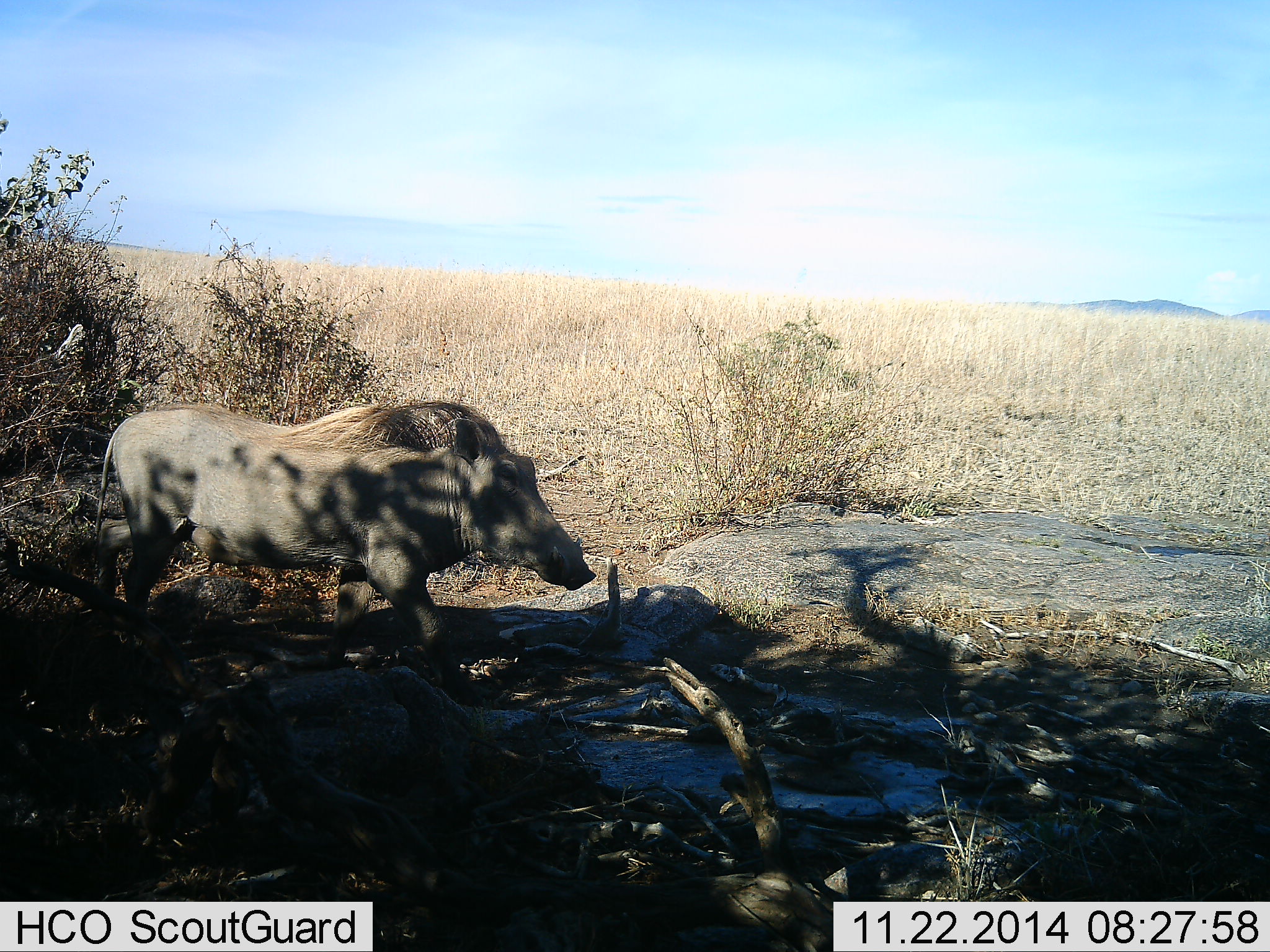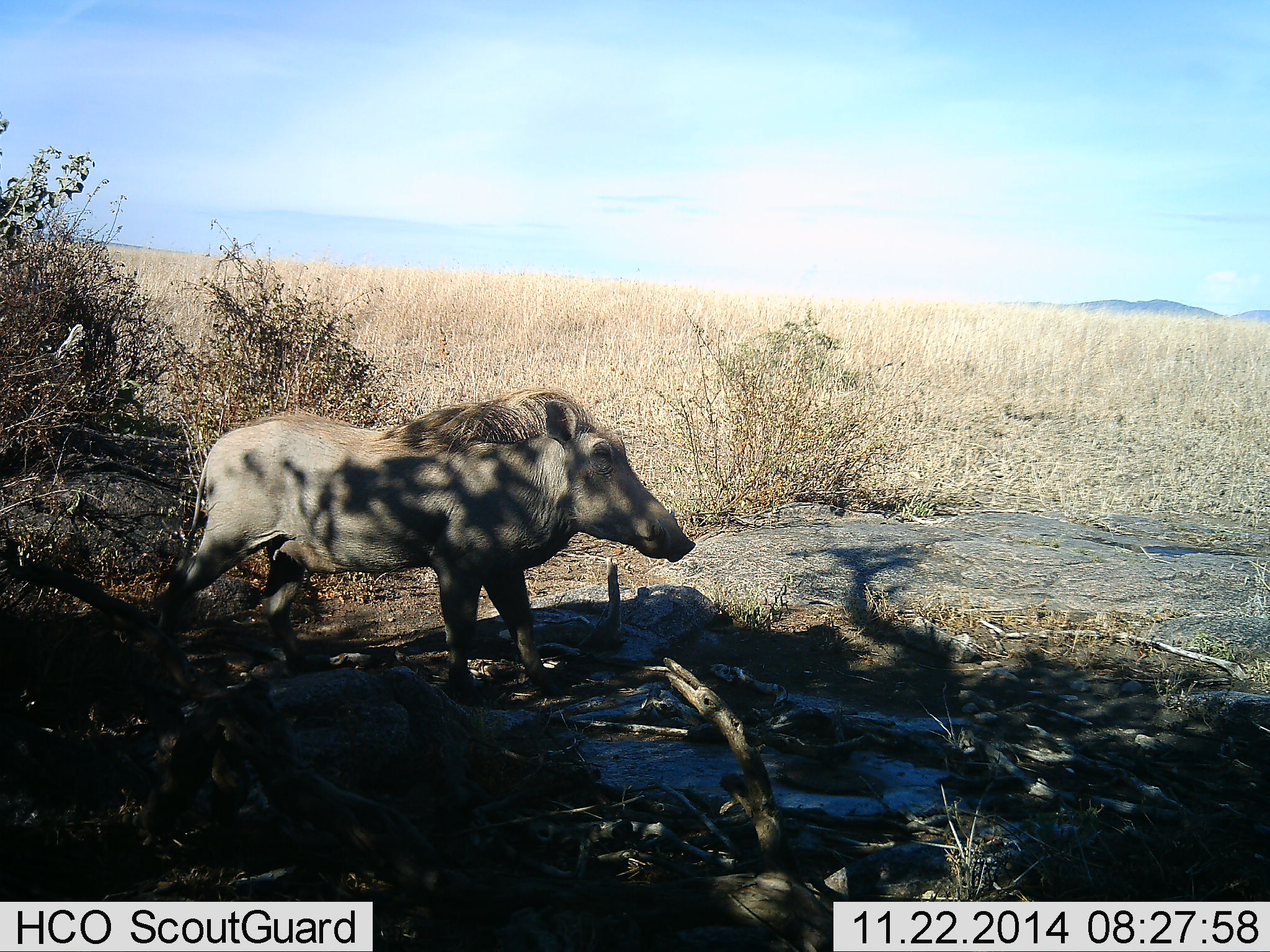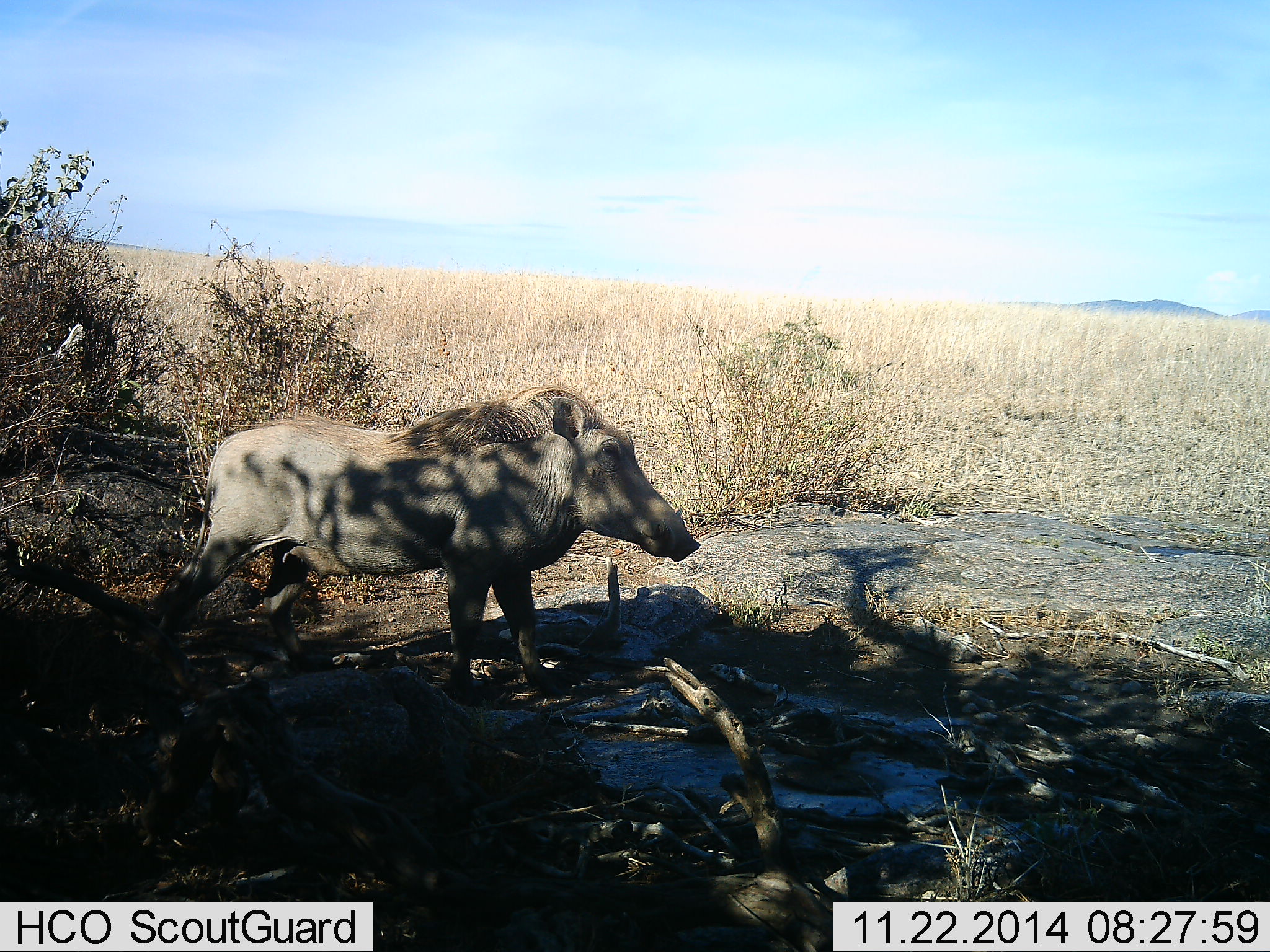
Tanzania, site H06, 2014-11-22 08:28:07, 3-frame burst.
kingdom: Animalia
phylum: Chordata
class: Mammalia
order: Artiodactyla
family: Suidae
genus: Phacochoerus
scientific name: Phacochoerus africanus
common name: warthog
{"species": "warthog (Phacochoerus africanus)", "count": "1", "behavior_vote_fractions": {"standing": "60%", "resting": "0%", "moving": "60%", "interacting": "0%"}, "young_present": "0%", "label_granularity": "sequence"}